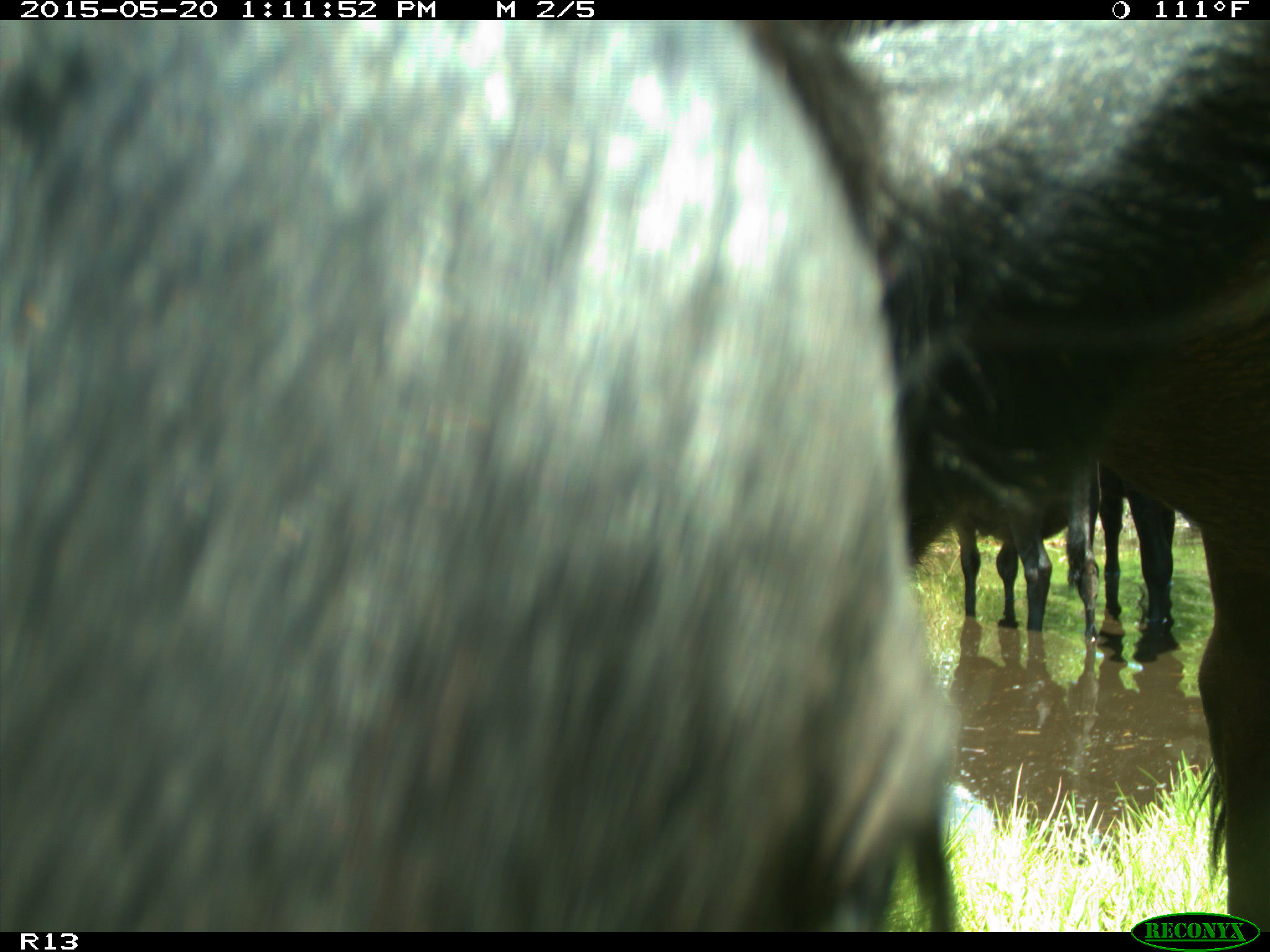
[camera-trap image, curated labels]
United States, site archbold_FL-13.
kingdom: Animalia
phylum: Chordata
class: Mammalia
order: Artiodactyla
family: Bovidae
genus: Bos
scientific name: Bos taurus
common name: domestic cow